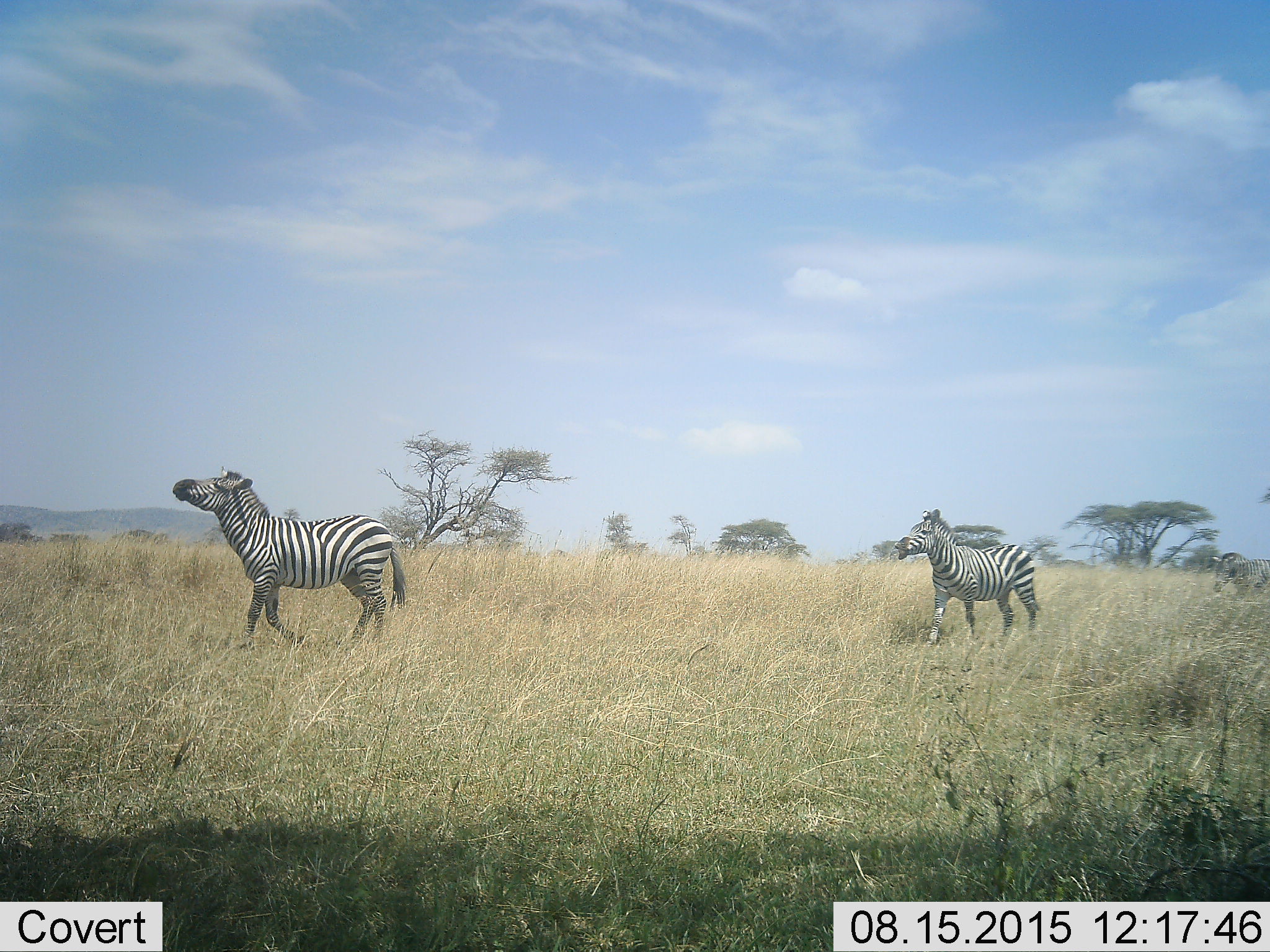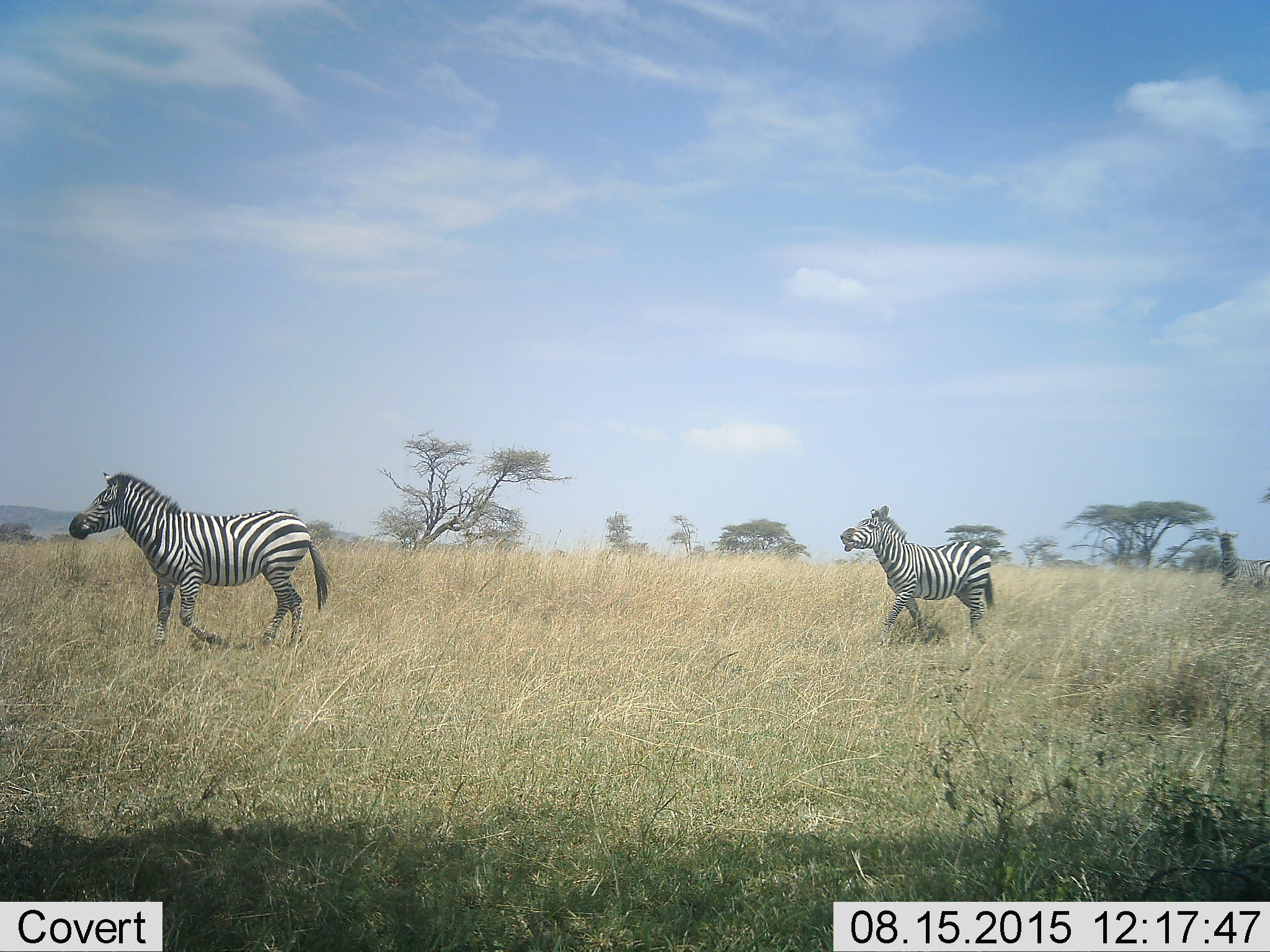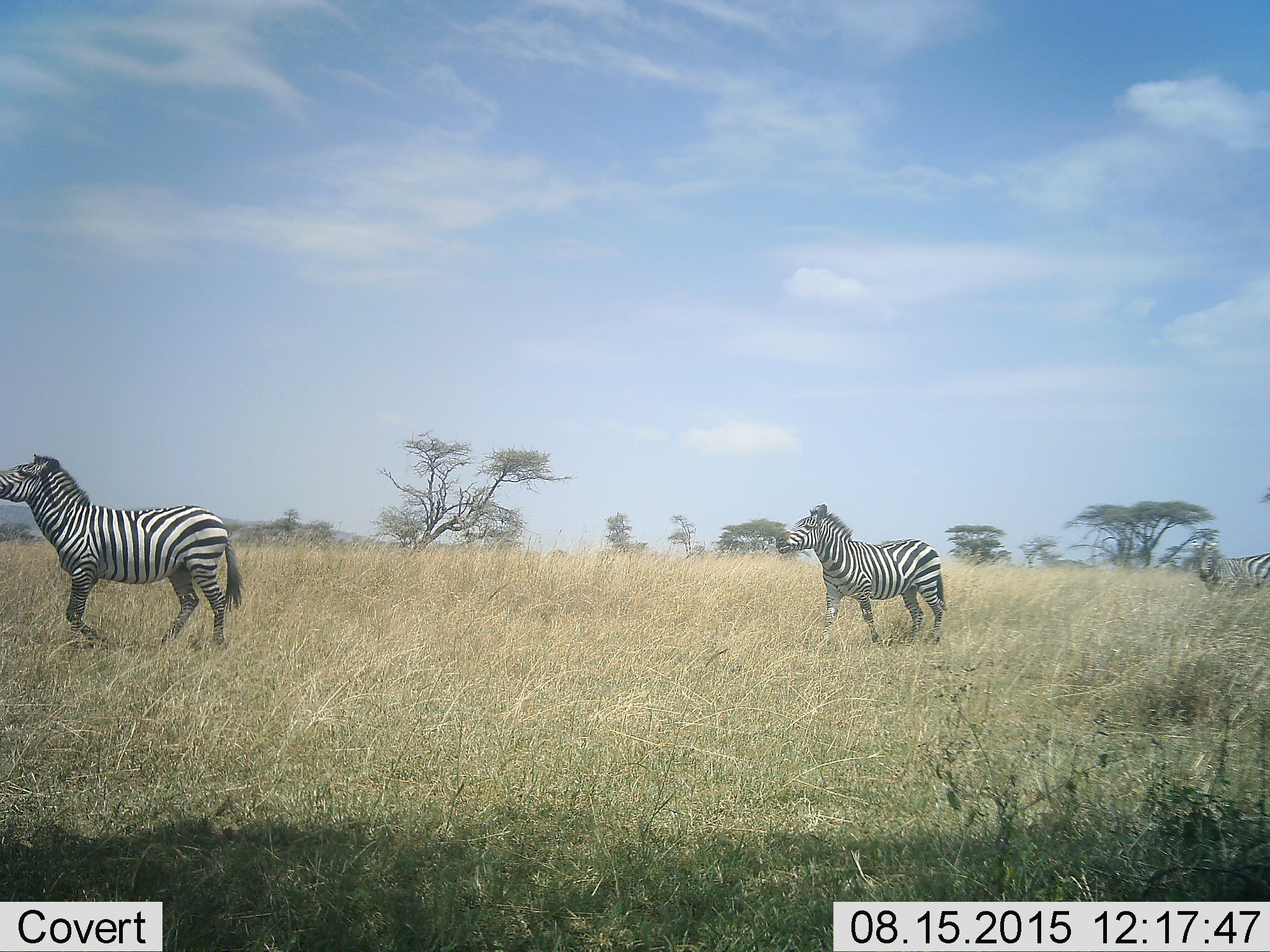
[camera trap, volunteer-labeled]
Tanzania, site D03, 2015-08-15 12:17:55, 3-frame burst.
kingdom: Animalia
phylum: Chordata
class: Mammalia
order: Perissodactyla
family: Equidae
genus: Equus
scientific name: Equus quagga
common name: plains zebra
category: zebra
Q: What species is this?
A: Zebra (plains zebra) (Equus quagga).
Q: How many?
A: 3.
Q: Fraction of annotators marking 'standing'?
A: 13%.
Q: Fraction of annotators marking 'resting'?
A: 0%.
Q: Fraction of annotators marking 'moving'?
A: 93%.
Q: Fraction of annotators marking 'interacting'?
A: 7%.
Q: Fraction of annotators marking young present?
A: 0%.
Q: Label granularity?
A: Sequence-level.